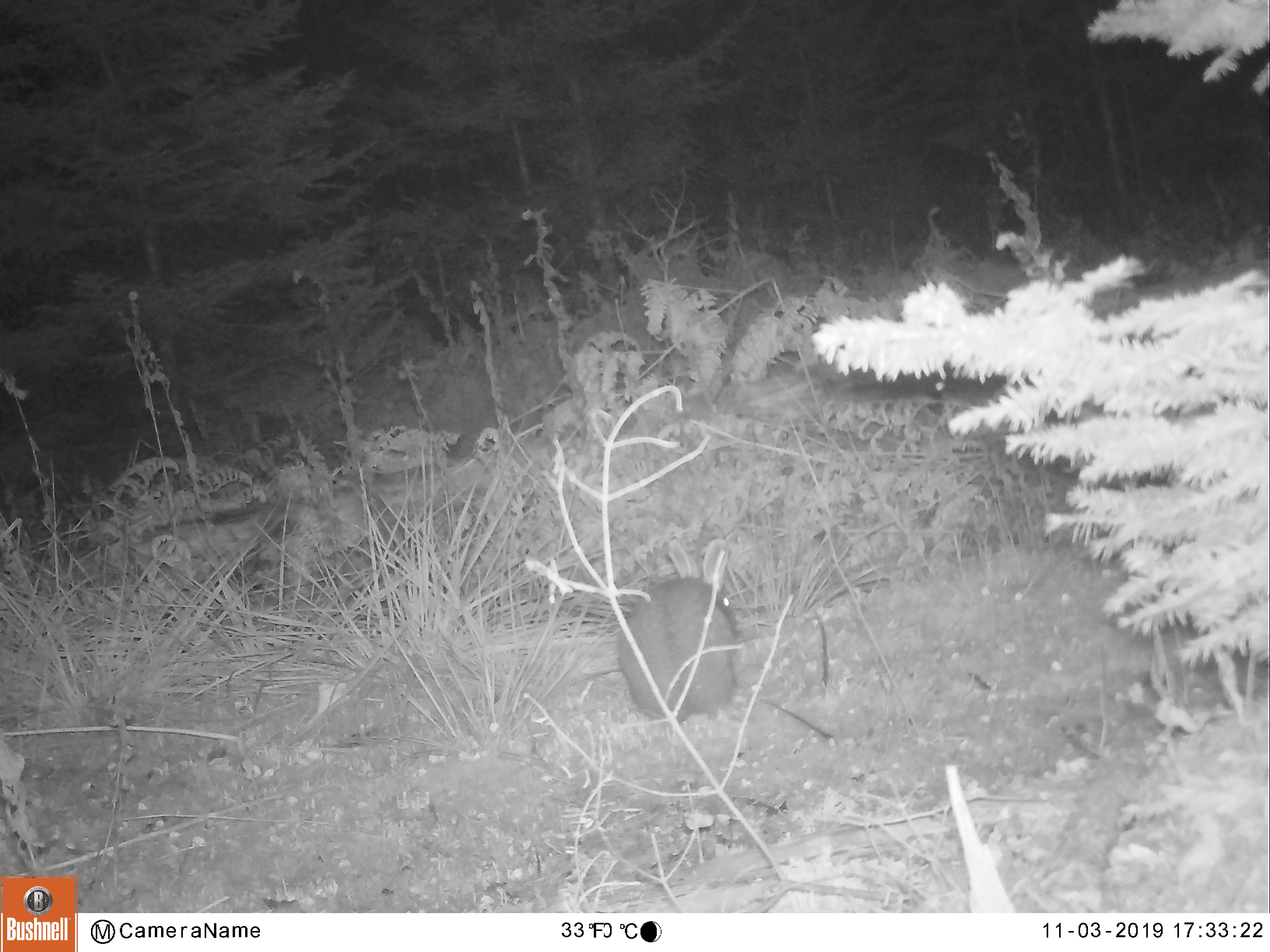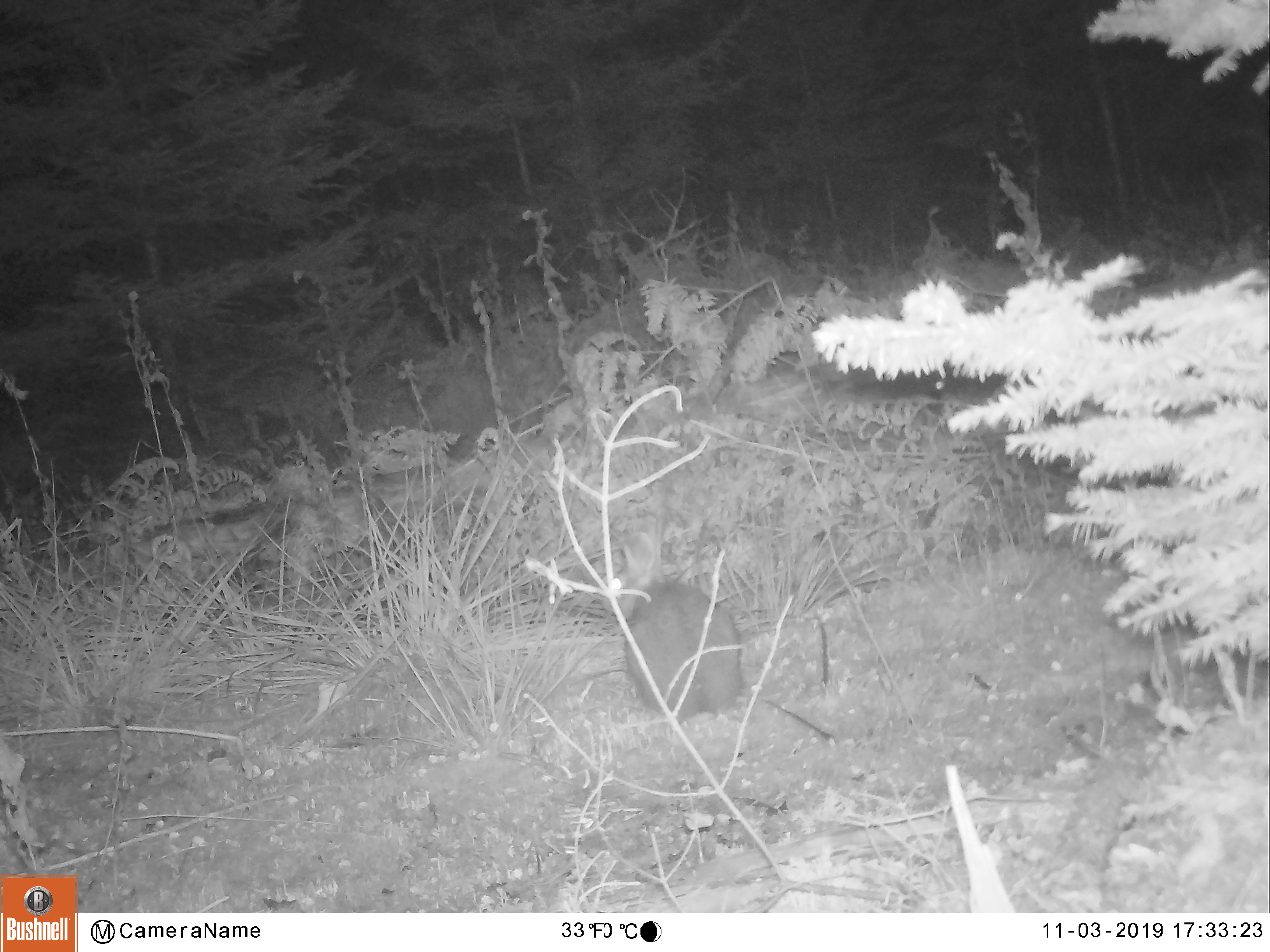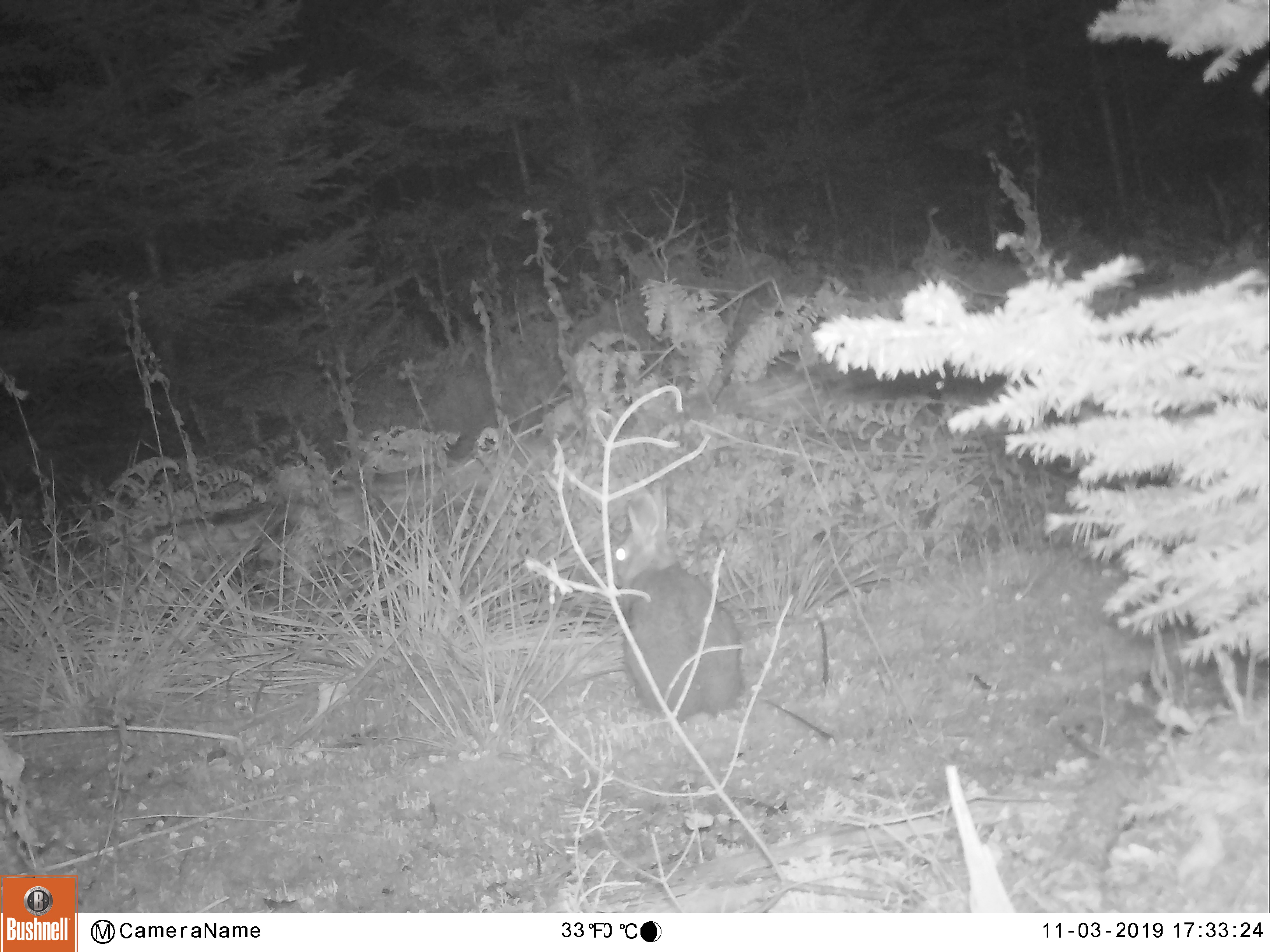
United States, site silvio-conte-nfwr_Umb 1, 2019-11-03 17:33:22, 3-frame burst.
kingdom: Animalia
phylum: Chordata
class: Mammalia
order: Lagomorpha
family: Leporidae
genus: Lepus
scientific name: Lepus americanus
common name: snowshoe hare